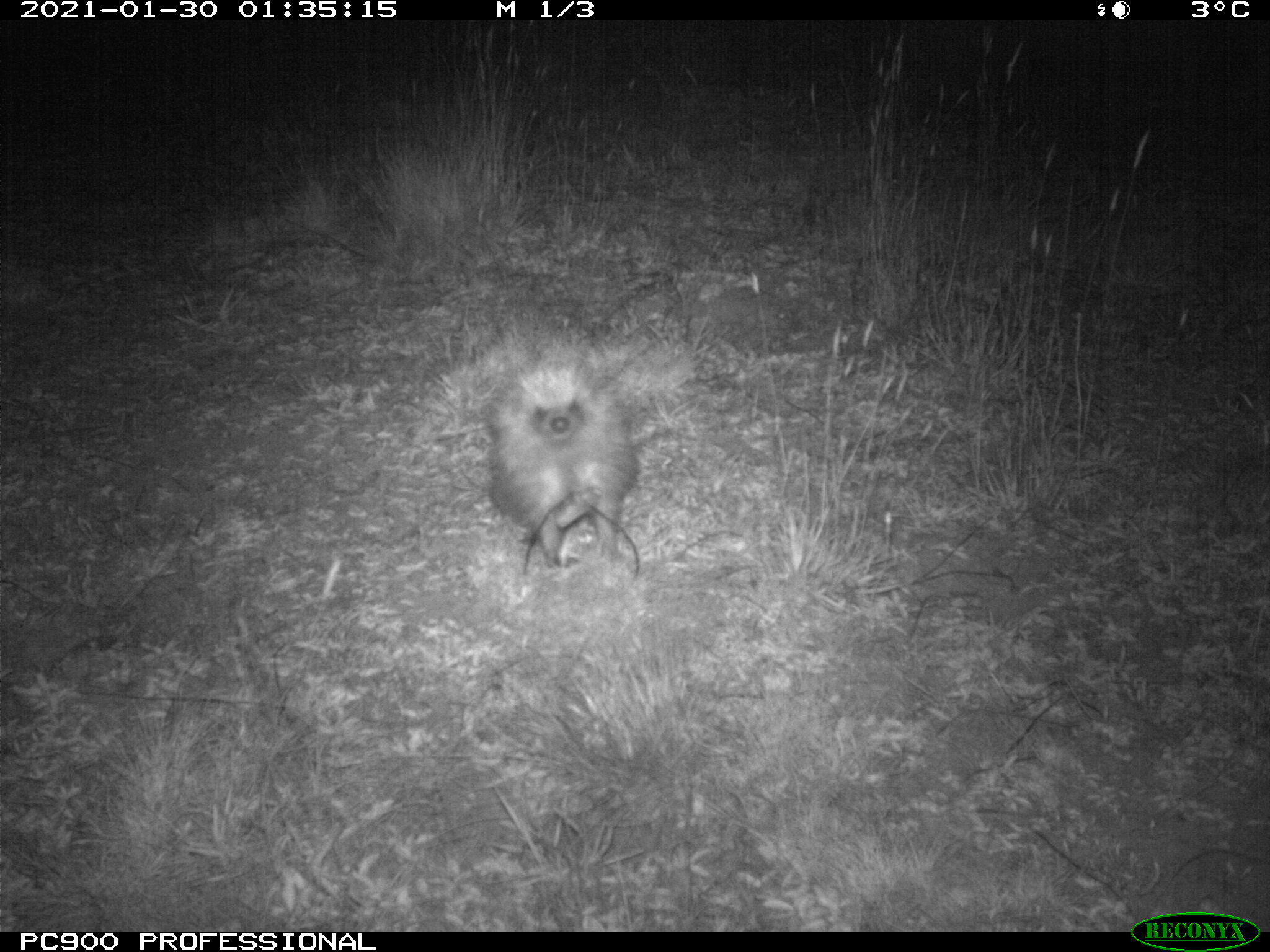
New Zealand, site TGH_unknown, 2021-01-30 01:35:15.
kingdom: Animalia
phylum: Chordata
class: Mammalia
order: Eulipotyphla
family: Erinaceidae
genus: Erinaceus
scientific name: Erinaceus europaeus europaeus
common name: european hedgehog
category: hedgehog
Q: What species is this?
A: Hedgehog (european hedgehog) (Erinaceus europaeus europaeus).